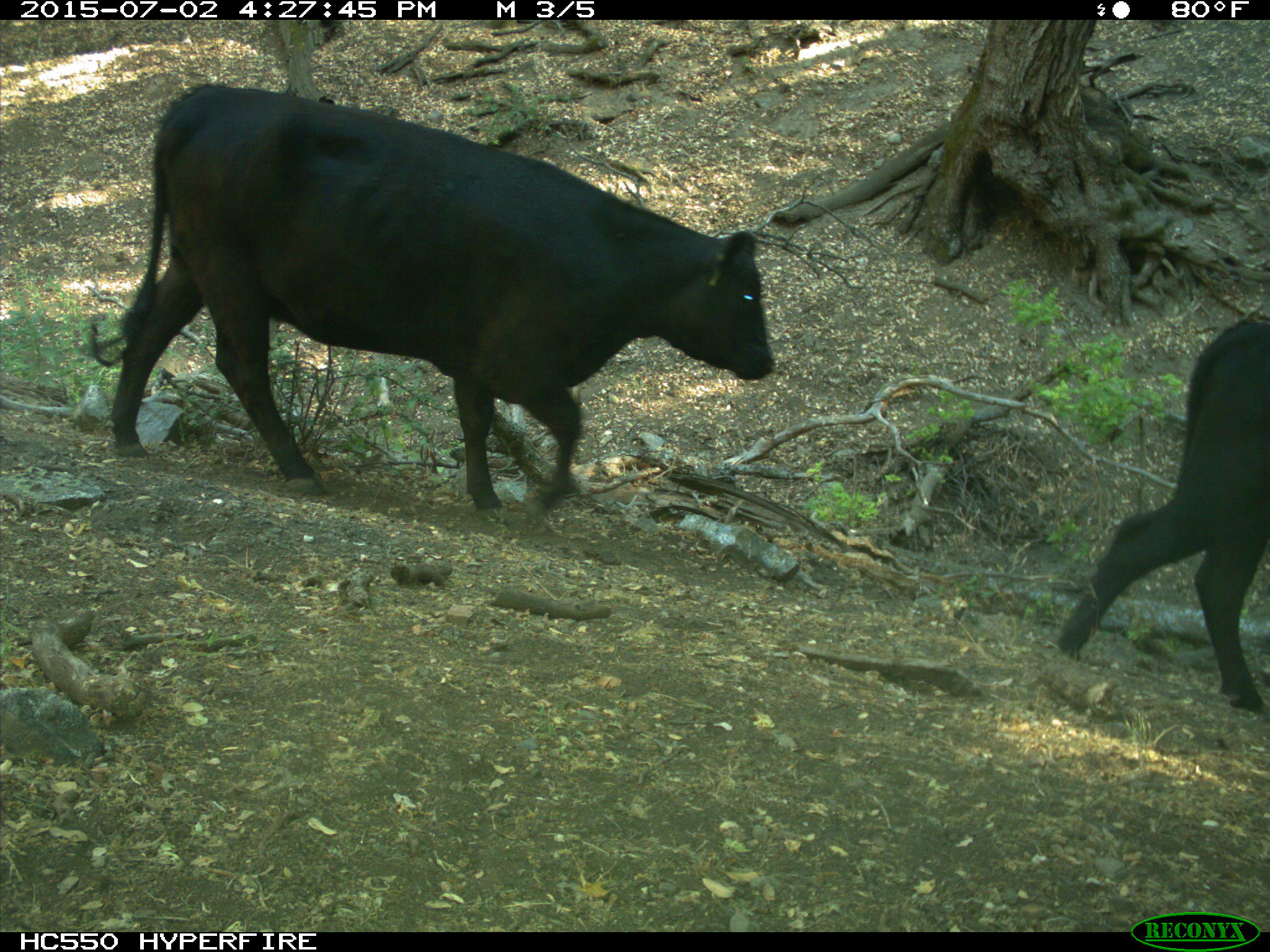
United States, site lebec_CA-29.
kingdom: Animalia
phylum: Chordata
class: Mammalia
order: Artiodactyla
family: Bovidae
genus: Bos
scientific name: Bos taurus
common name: domestic cow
Bos taurus (domestic cow).